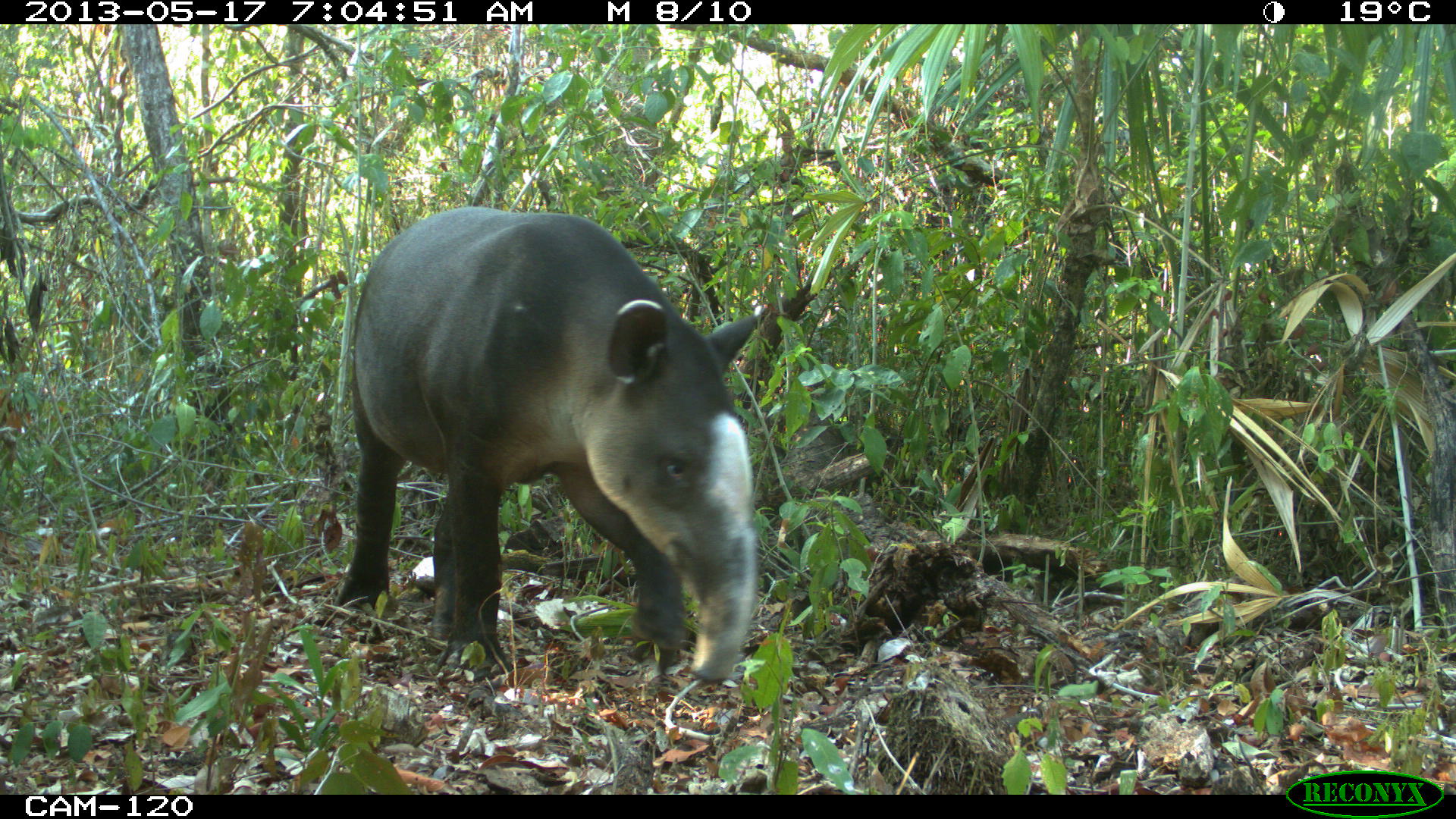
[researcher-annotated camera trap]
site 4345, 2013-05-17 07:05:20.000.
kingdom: Animalia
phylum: Chordata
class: Mammalia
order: Perissodactyla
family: Tapiridae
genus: Tapirus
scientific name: Tapirus bairdii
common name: baird's tapir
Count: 1.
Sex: female.